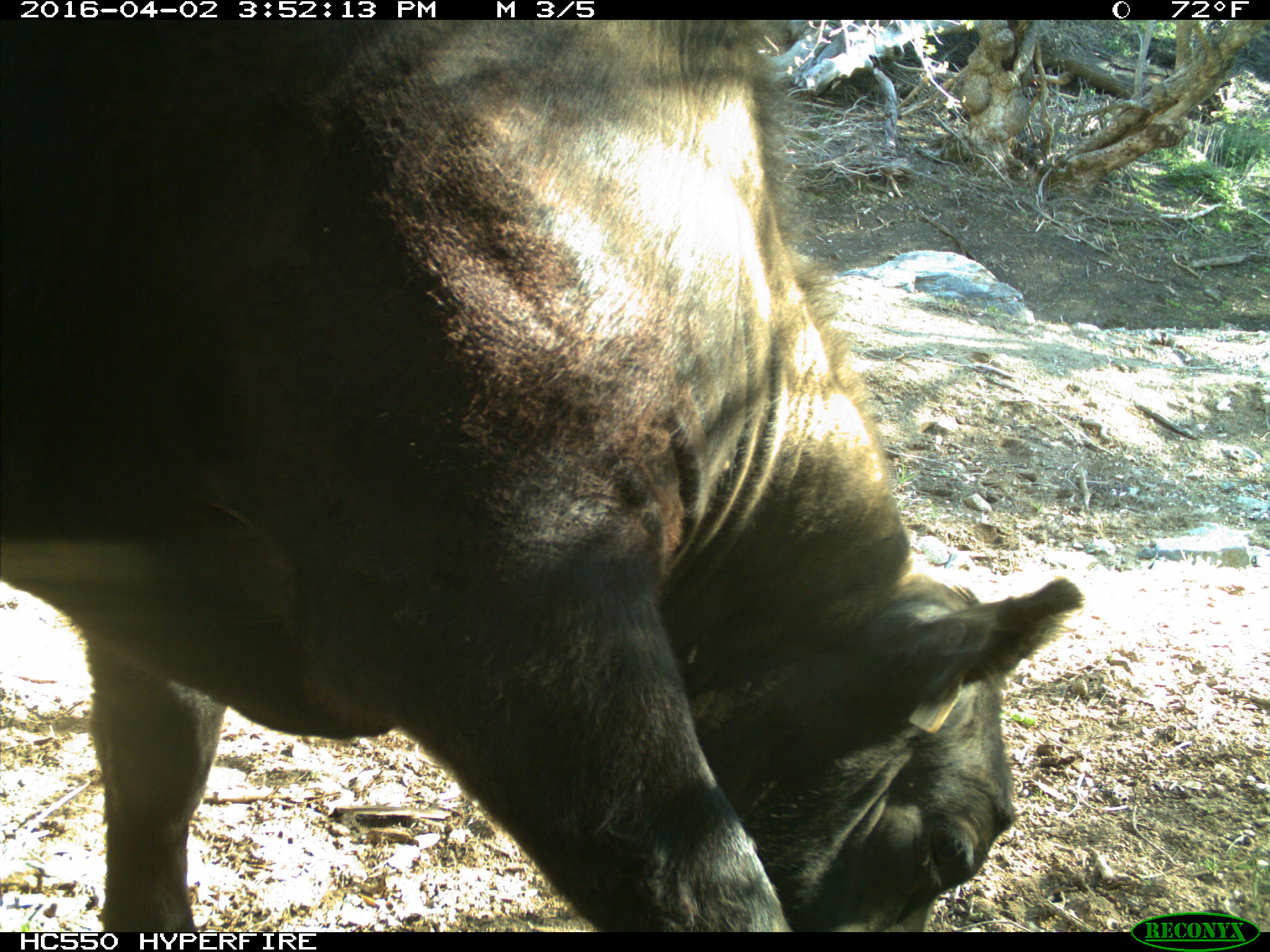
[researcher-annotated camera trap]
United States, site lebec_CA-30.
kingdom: Animalia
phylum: Chordata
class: Mammalia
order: Artiodactyla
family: Bovidae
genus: Bos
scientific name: Bos taurus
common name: domestic cow